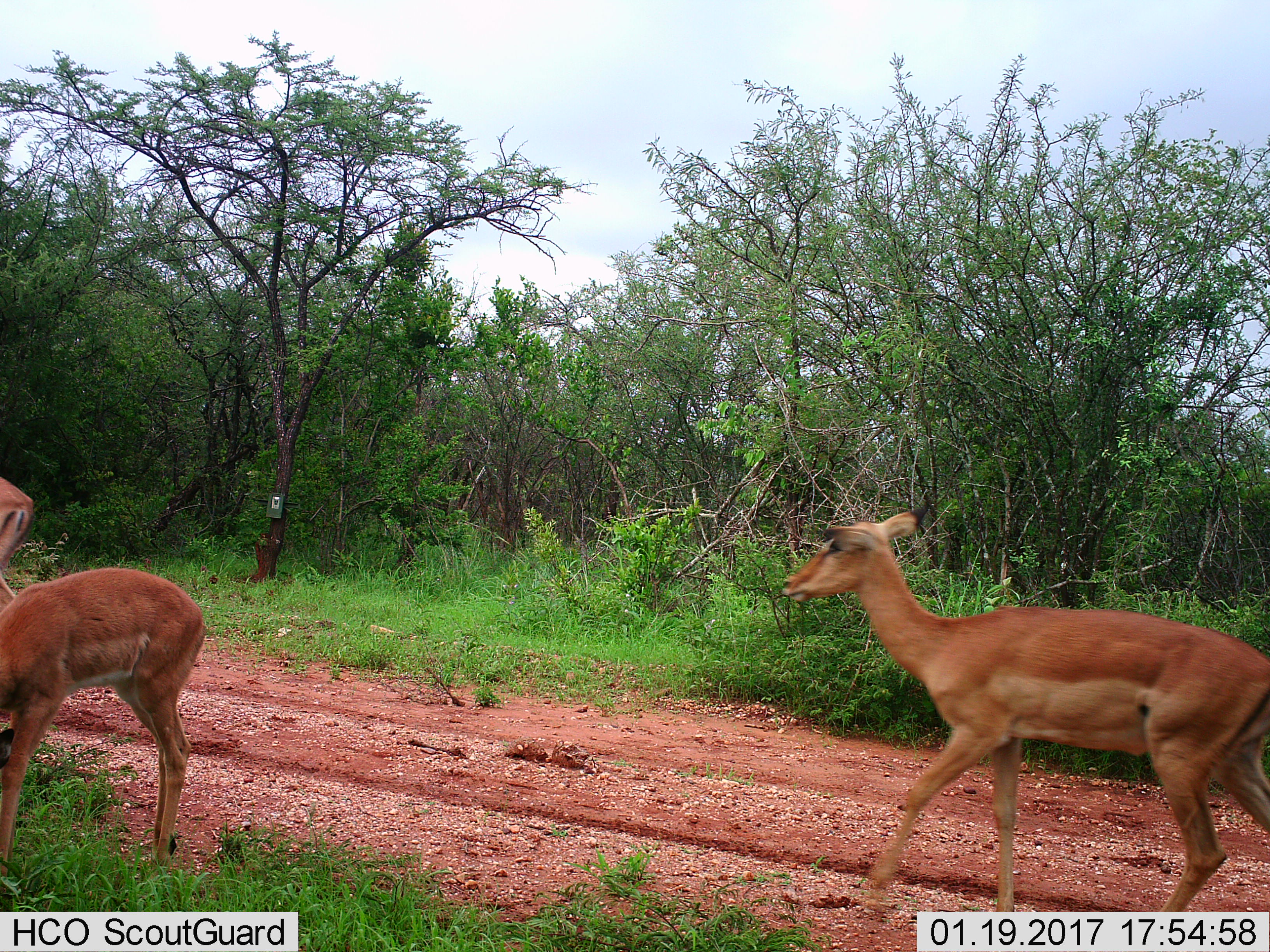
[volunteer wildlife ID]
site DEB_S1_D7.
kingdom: Animalia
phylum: Chordata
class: Mammalia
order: Artiodactyla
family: Bovidae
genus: Aepyceros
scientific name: Aepyceros melampus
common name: impala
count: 3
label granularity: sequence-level